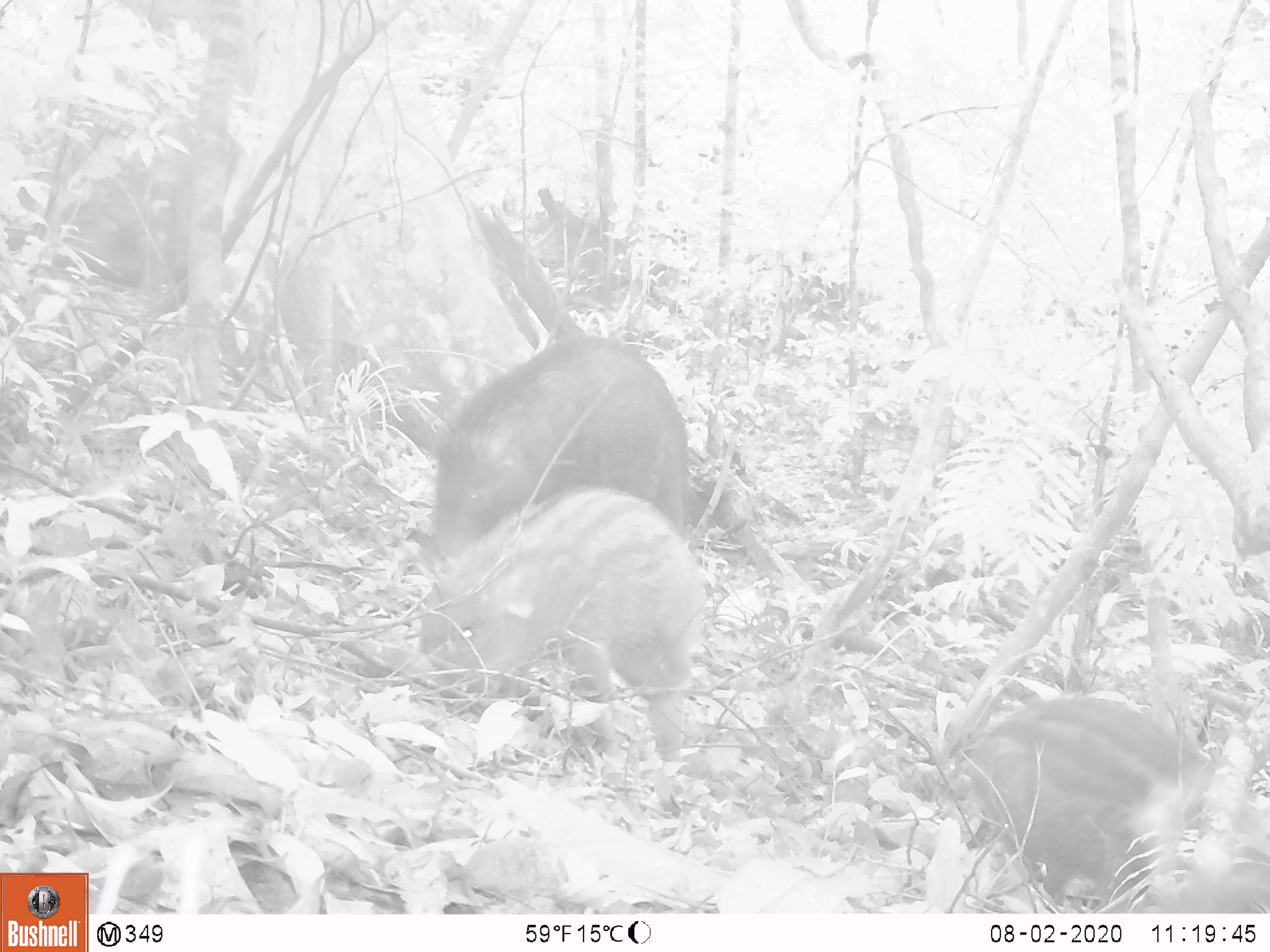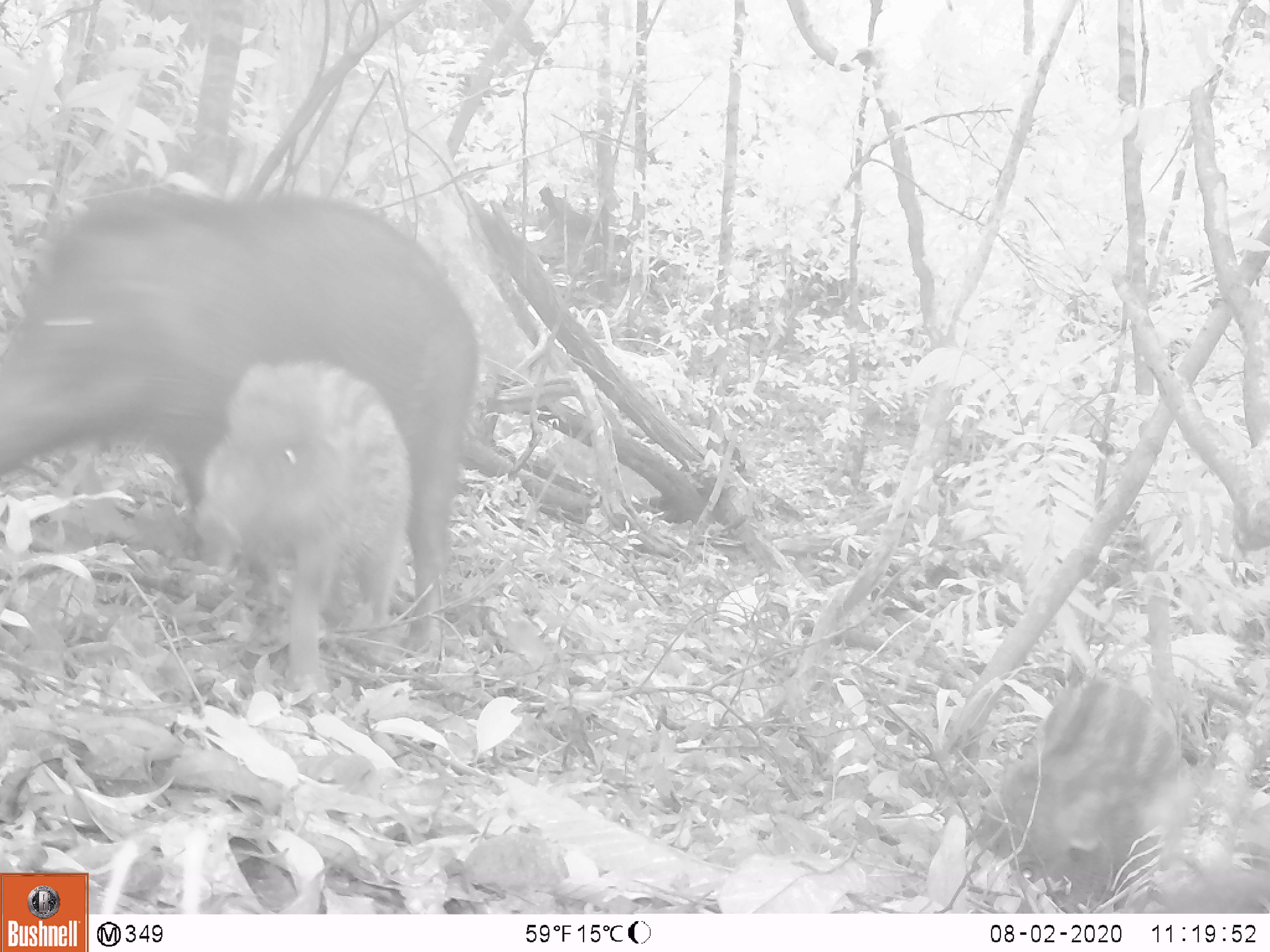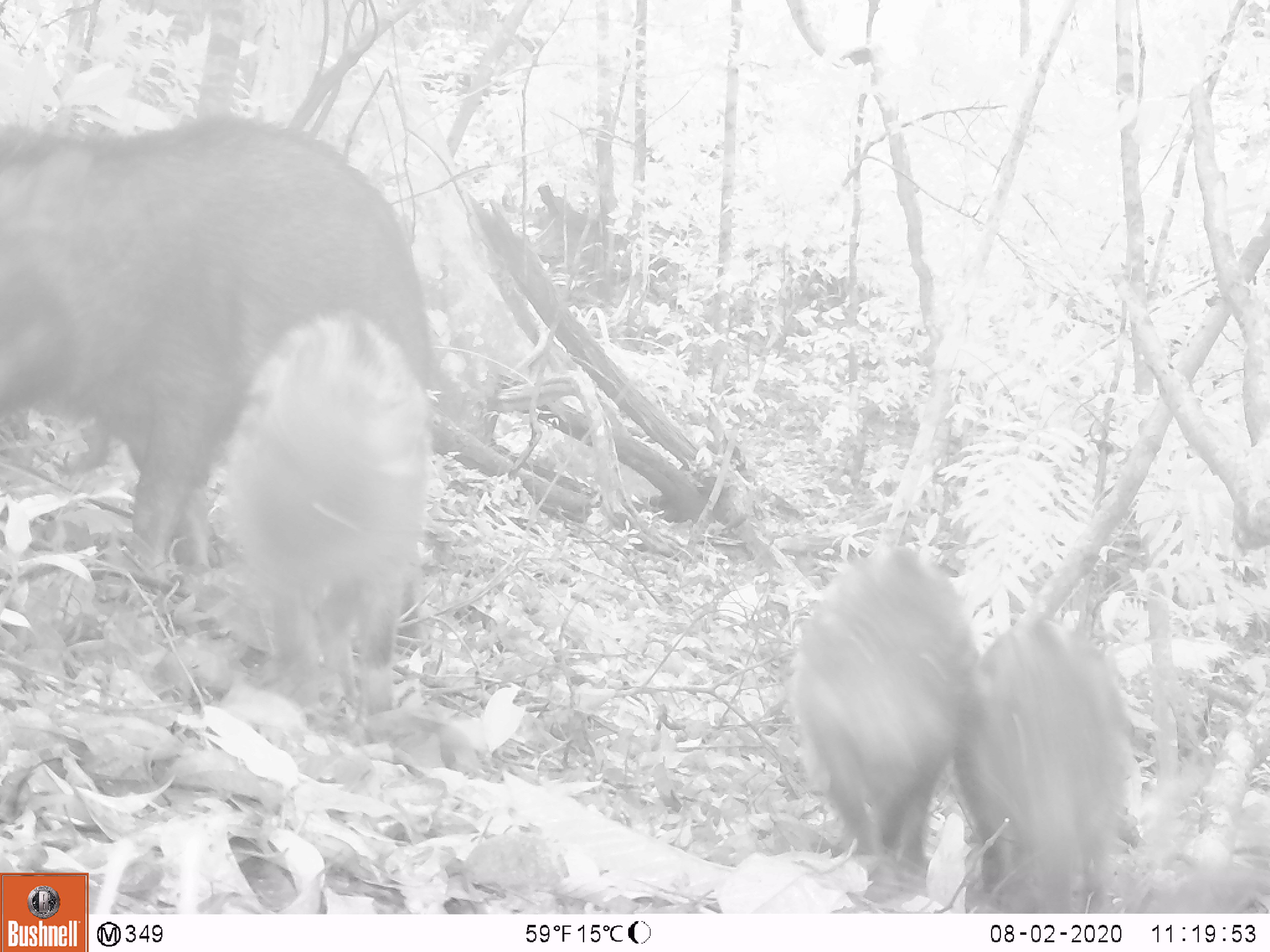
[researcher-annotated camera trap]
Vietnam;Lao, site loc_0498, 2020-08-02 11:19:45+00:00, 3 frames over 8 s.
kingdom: Animalia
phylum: Chordata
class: Mammalia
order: Artiodactyla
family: Suidae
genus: Sus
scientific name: Sus scrofa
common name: eurasian wild pig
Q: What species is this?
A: Eurasian wild pig (Sus scrofa).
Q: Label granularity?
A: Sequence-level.